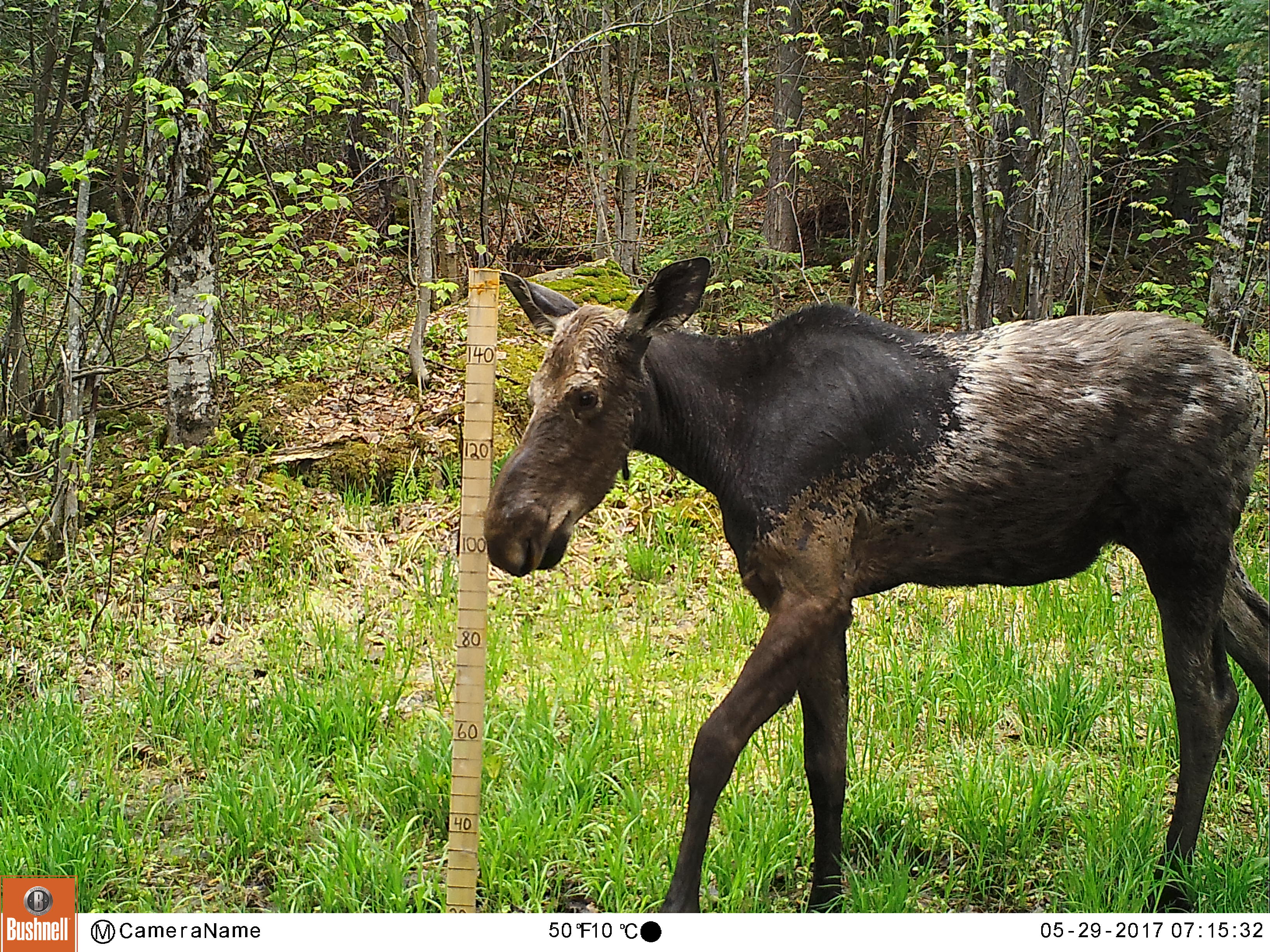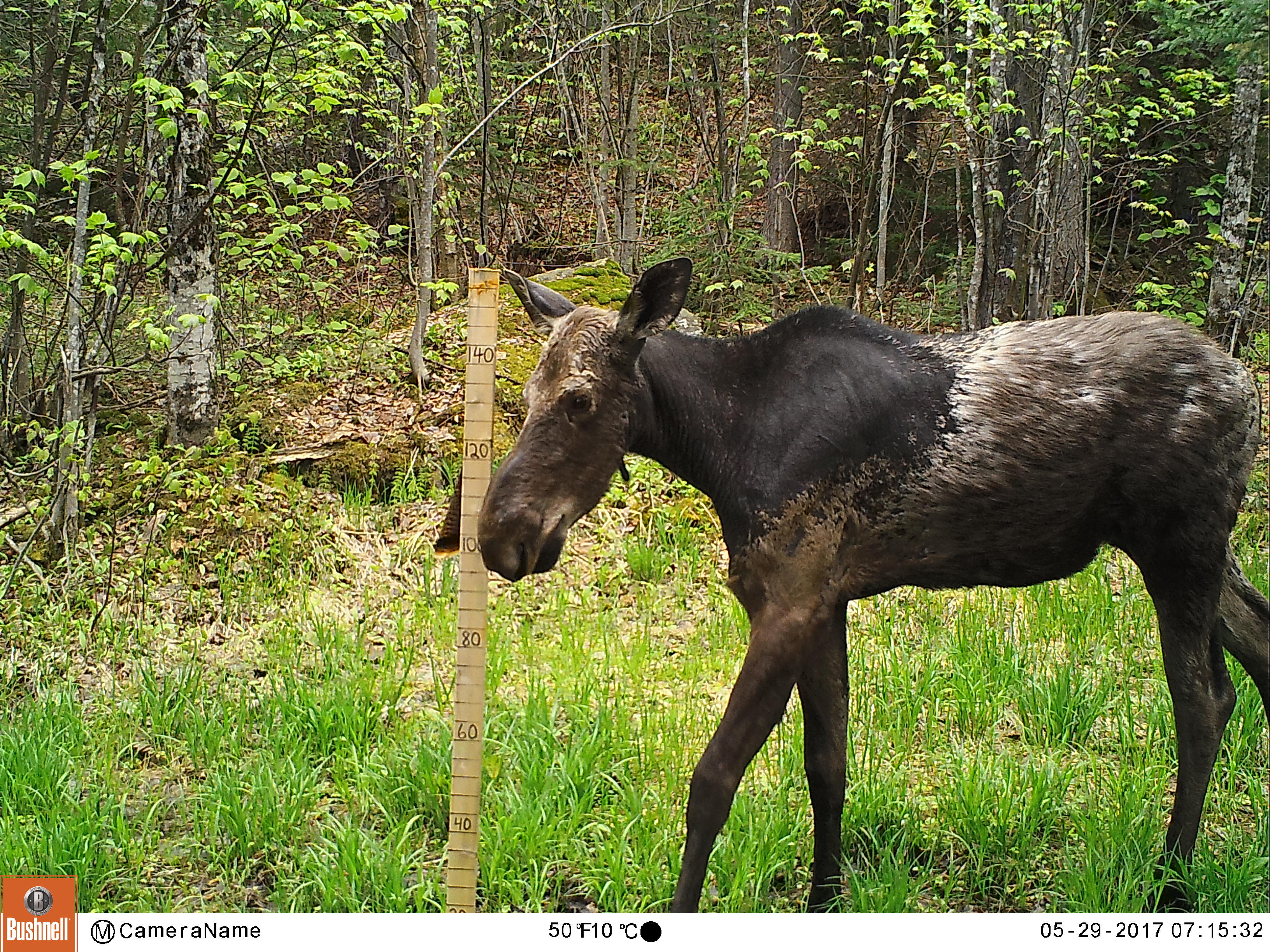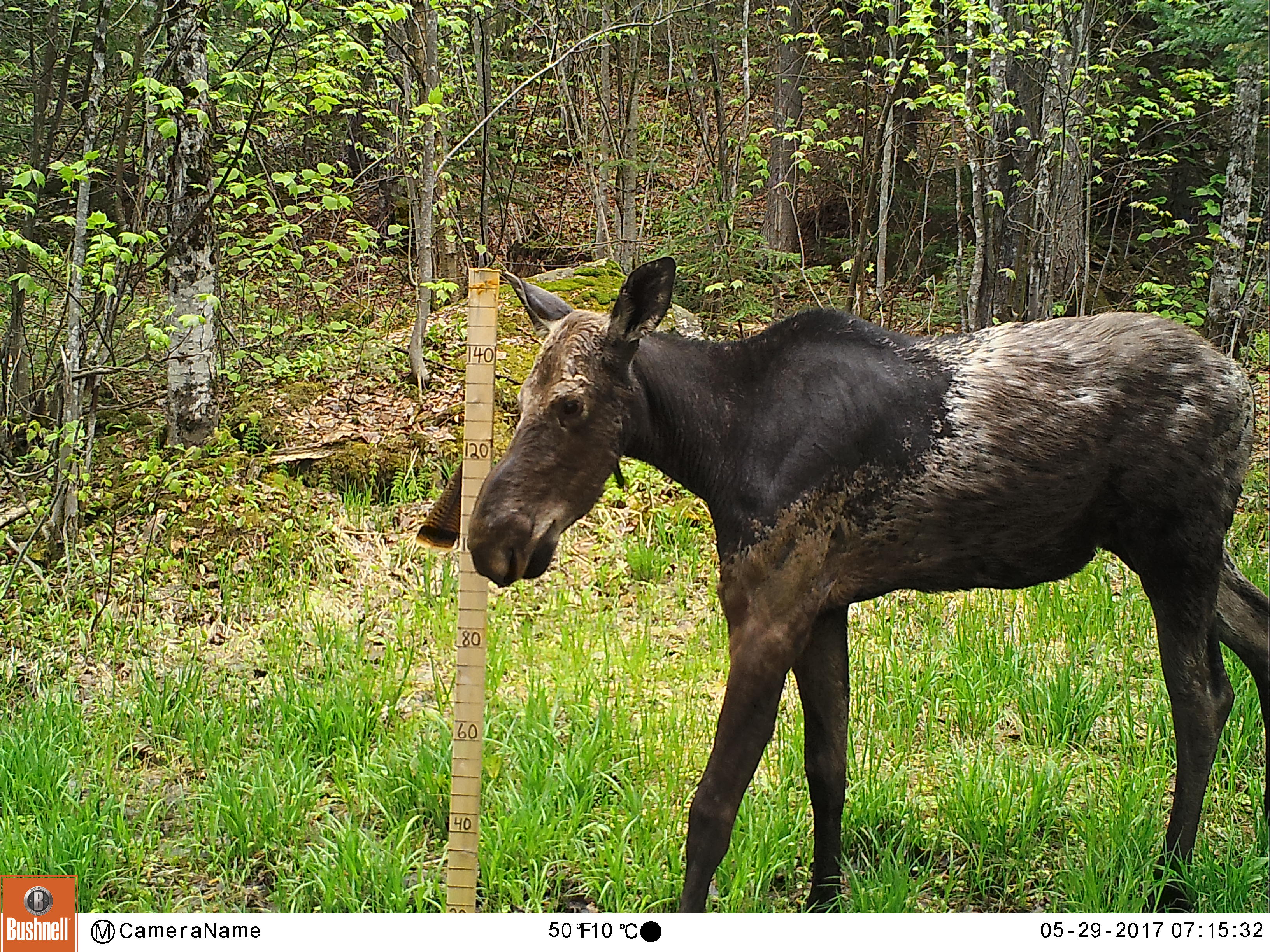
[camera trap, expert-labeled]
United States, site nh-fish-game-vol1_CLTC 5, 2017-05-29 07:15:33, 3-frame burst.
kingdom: Animalia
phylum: Chordata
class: Mammalia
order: Artiodactyla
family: Cervidae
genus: Alces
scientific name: Alces alces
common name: moose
Moose (Alces alces).